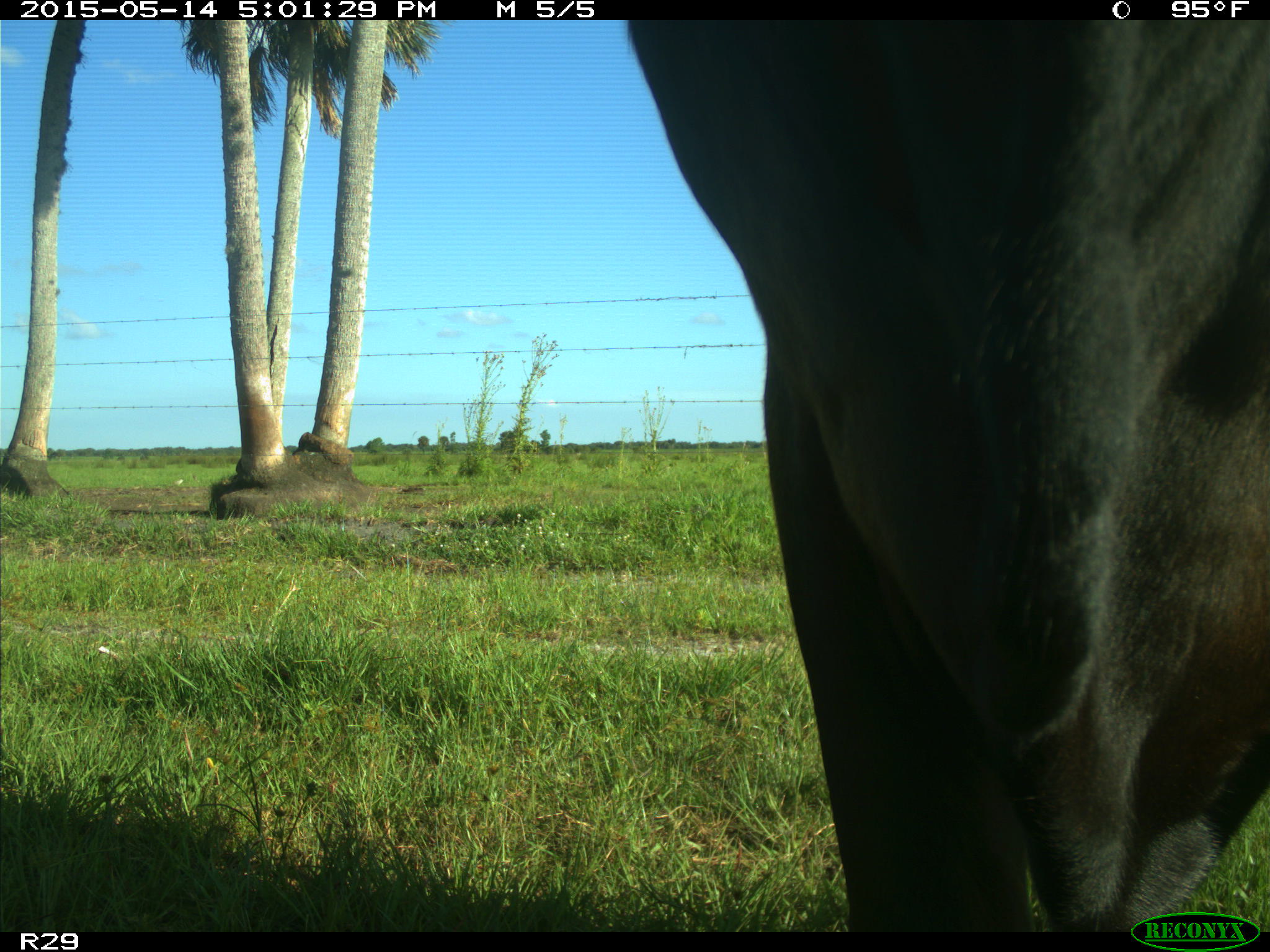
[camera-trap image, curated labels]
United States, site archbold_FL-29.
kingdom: Animalia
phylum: Chordata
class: Mammalia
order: Artiodactyla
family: Bovidae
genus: Bos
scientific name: Bos taurus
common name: domestic cow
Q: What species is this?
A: Bos taurus (domestic cow).